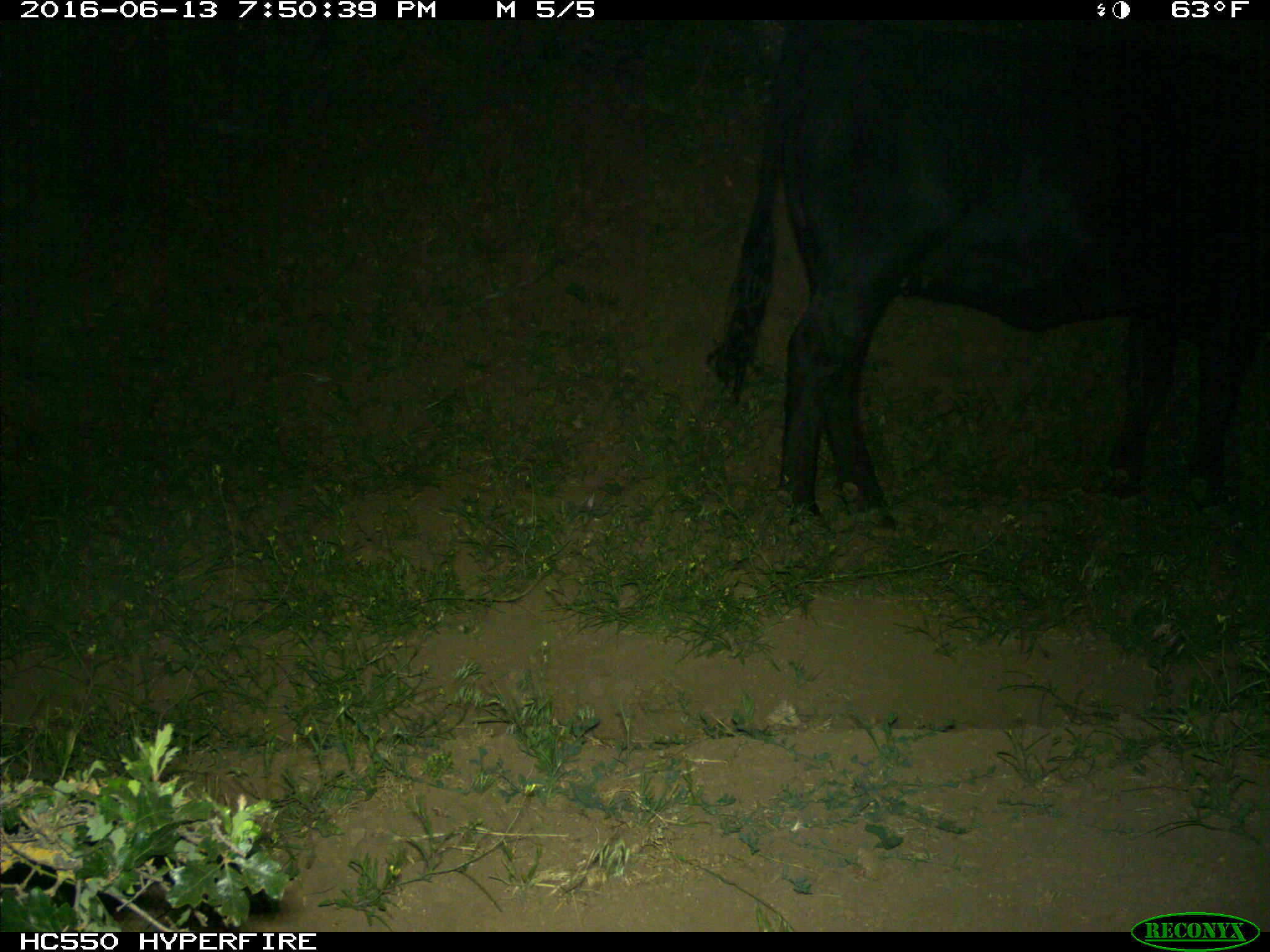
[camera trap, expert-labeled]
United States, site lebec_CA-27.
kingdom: Animalia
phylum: Chordata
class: Mammalia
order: Artiodactyla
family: Bovidae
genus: Bos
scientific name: Bos taurus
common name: domestic cow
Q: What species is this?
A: Bos taurus (domestic cow).